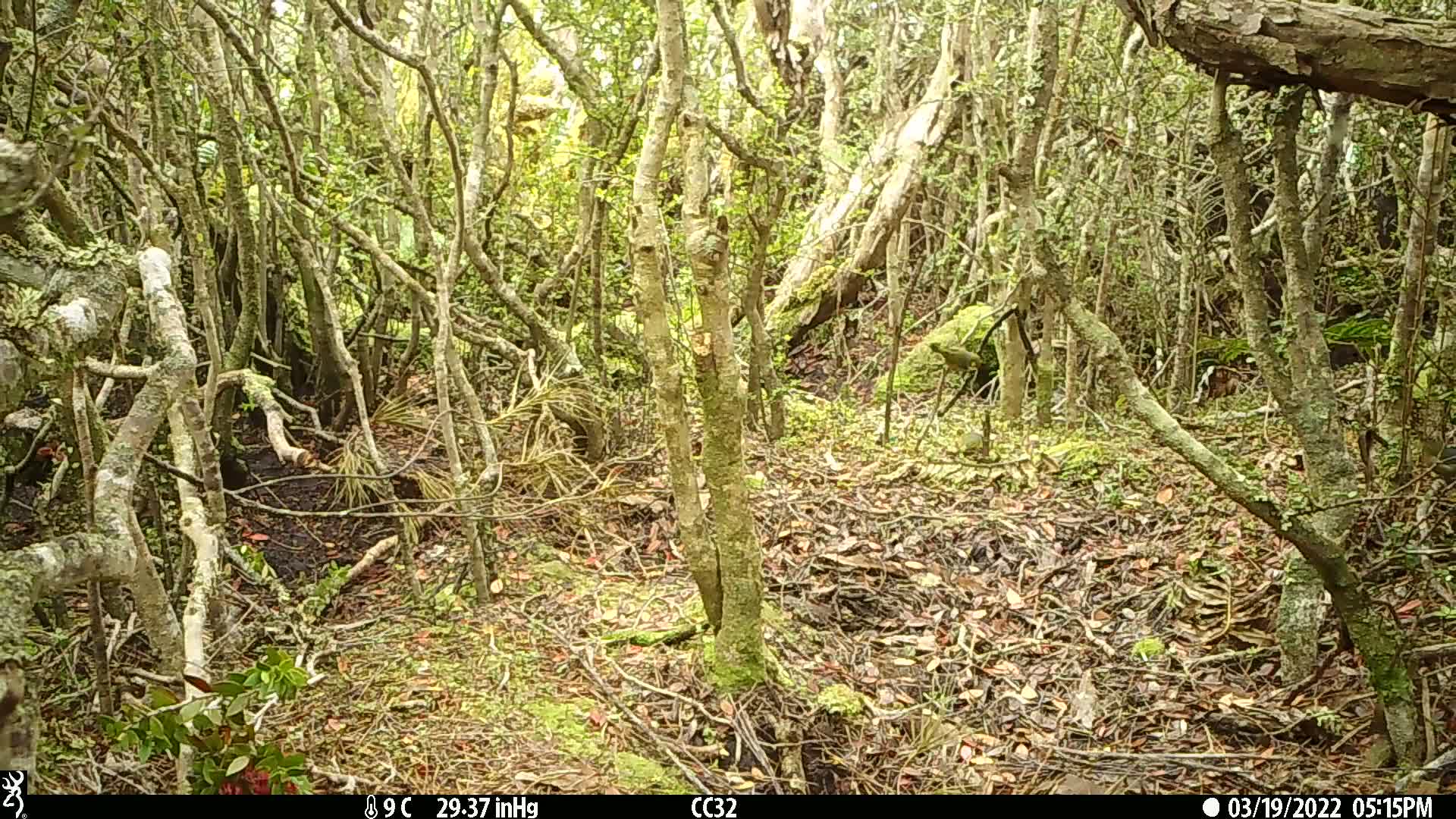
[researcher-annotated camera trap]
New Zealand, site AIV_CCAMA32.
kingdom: Animalia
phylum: Chordata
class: Aves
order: Passeriformes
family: Zosteropidae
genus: Zosterops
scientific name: Zosterops lateralis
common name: silvereye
Silvereye (Zosterops lateralis).